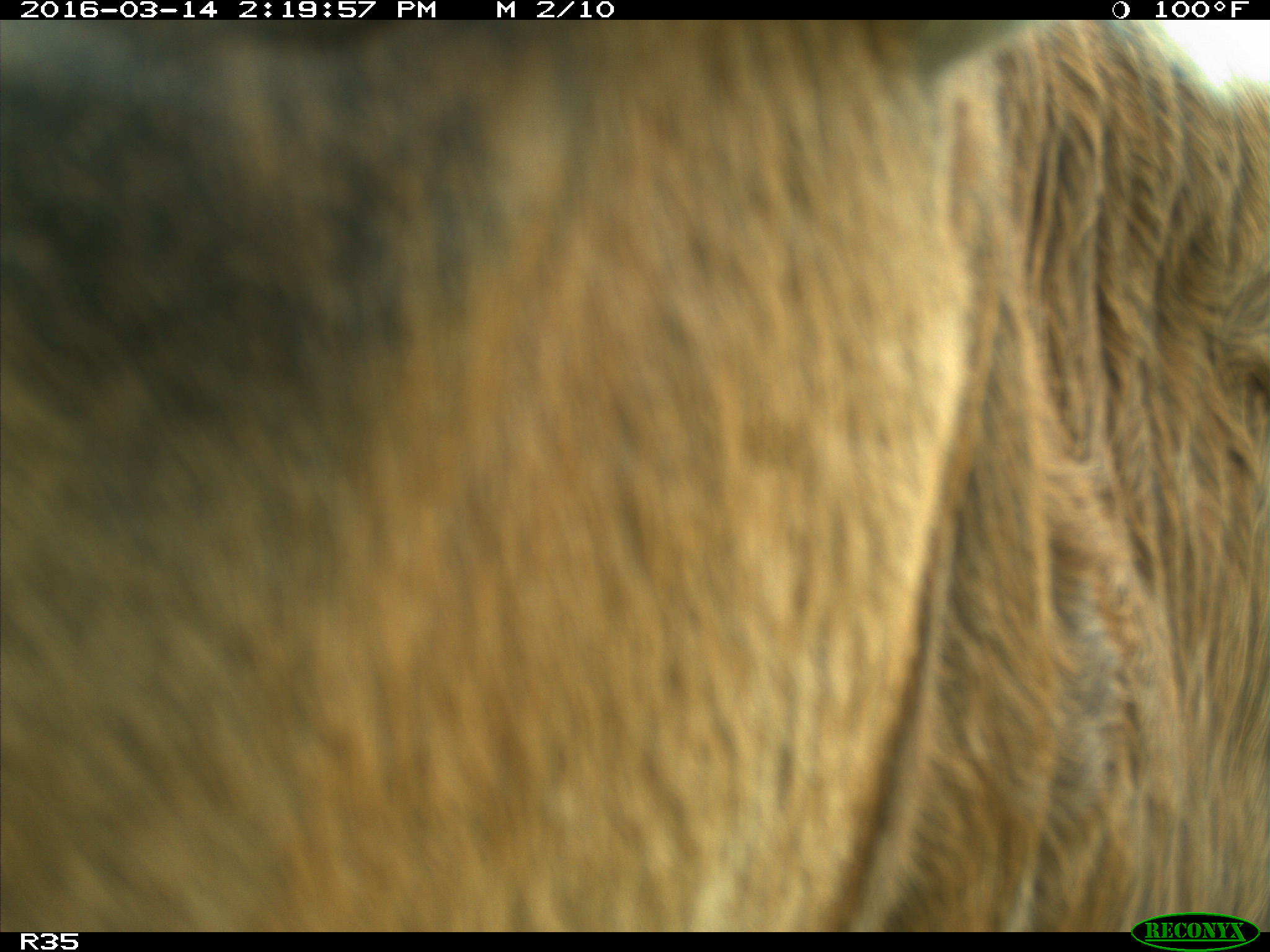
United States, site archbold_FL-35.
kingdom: Animalia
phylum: Chordata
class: Mammalia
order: Artiodactyla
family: Bovidae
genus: Bos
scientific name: Bos taurus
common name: domestic cow